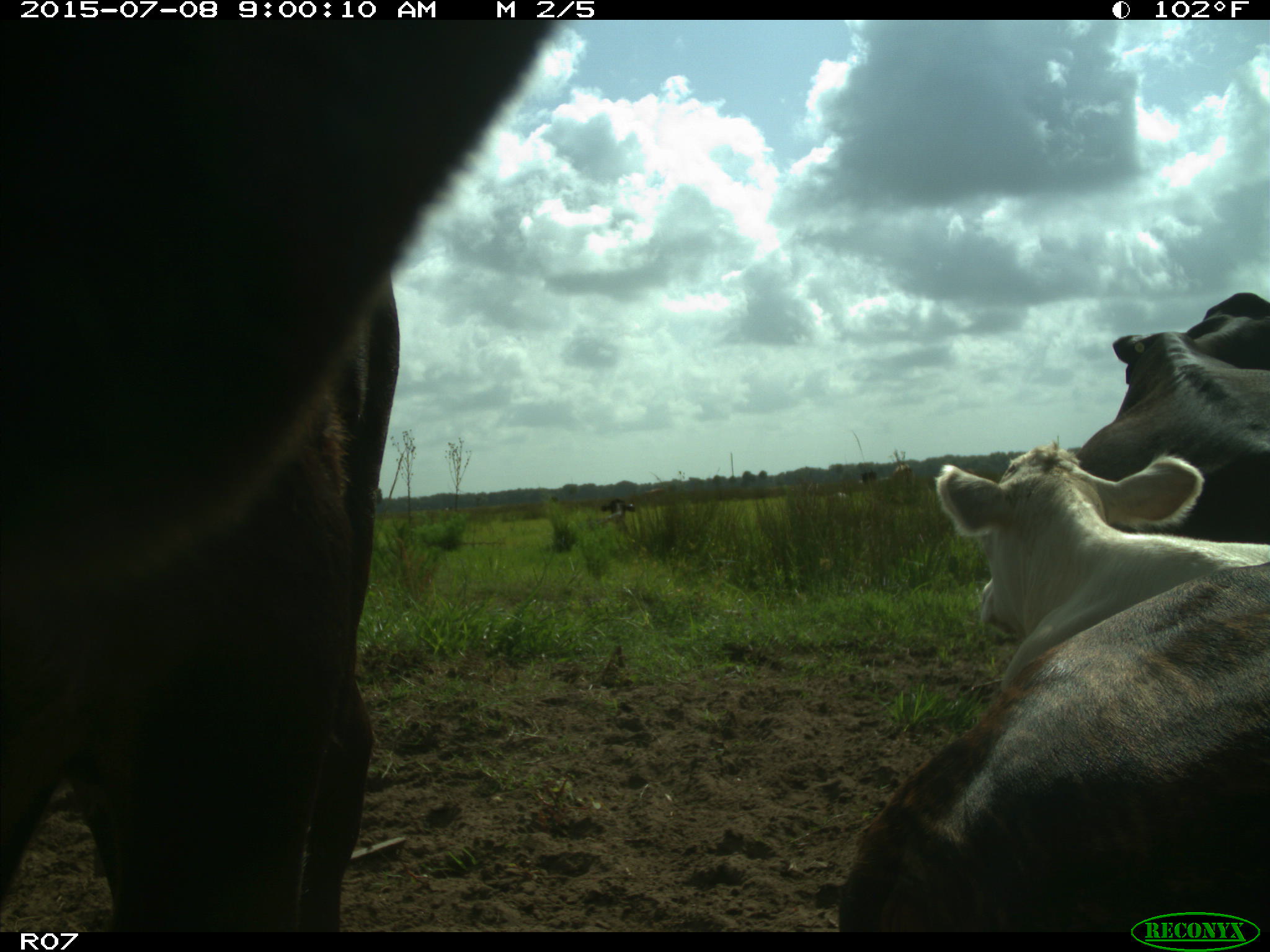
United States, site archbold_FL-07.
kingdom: Animalia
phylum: Chordata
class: Mammalia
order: Artiodactyla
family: Bovidae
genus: Bos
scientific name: Bos taurus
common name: domestic cow